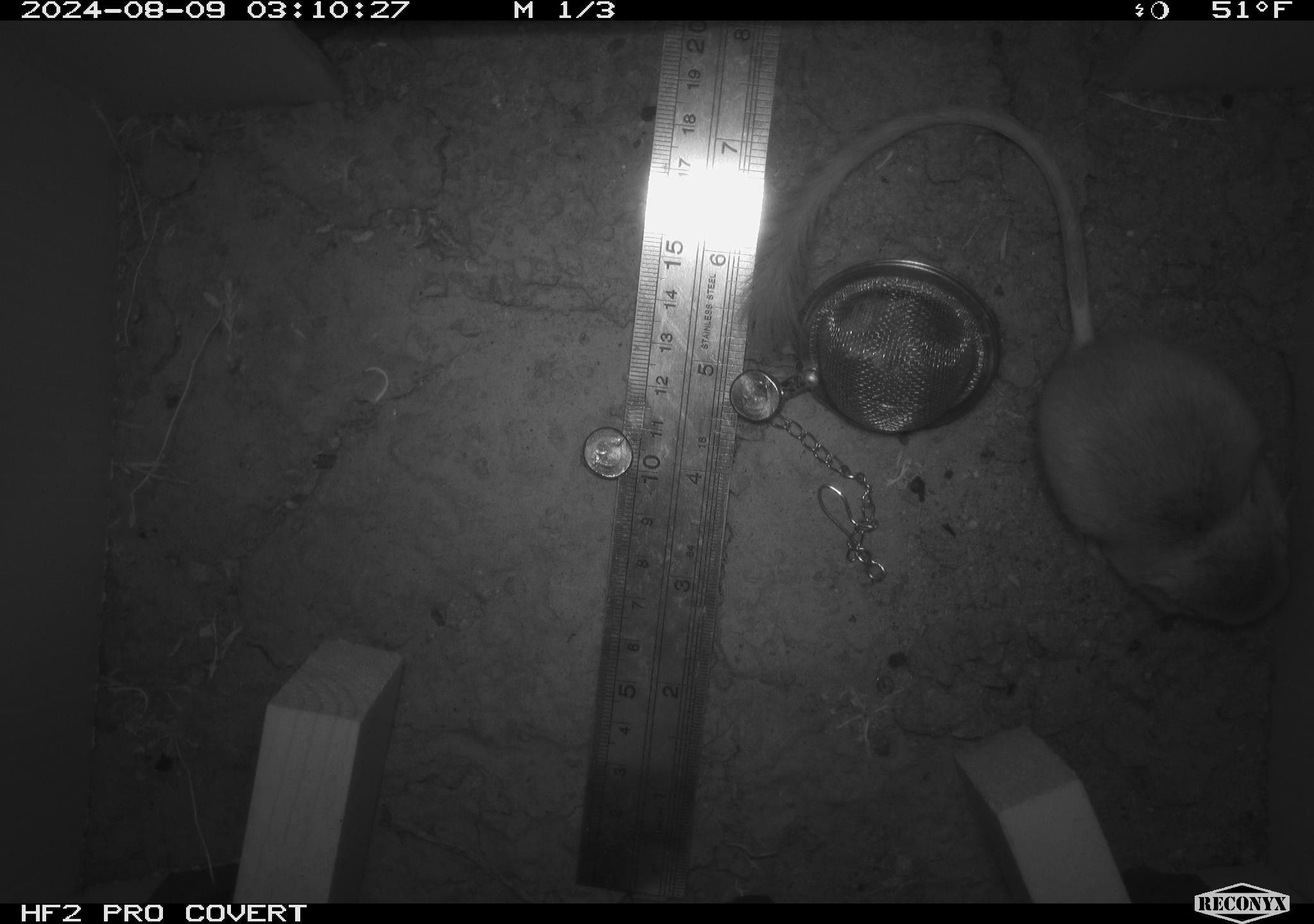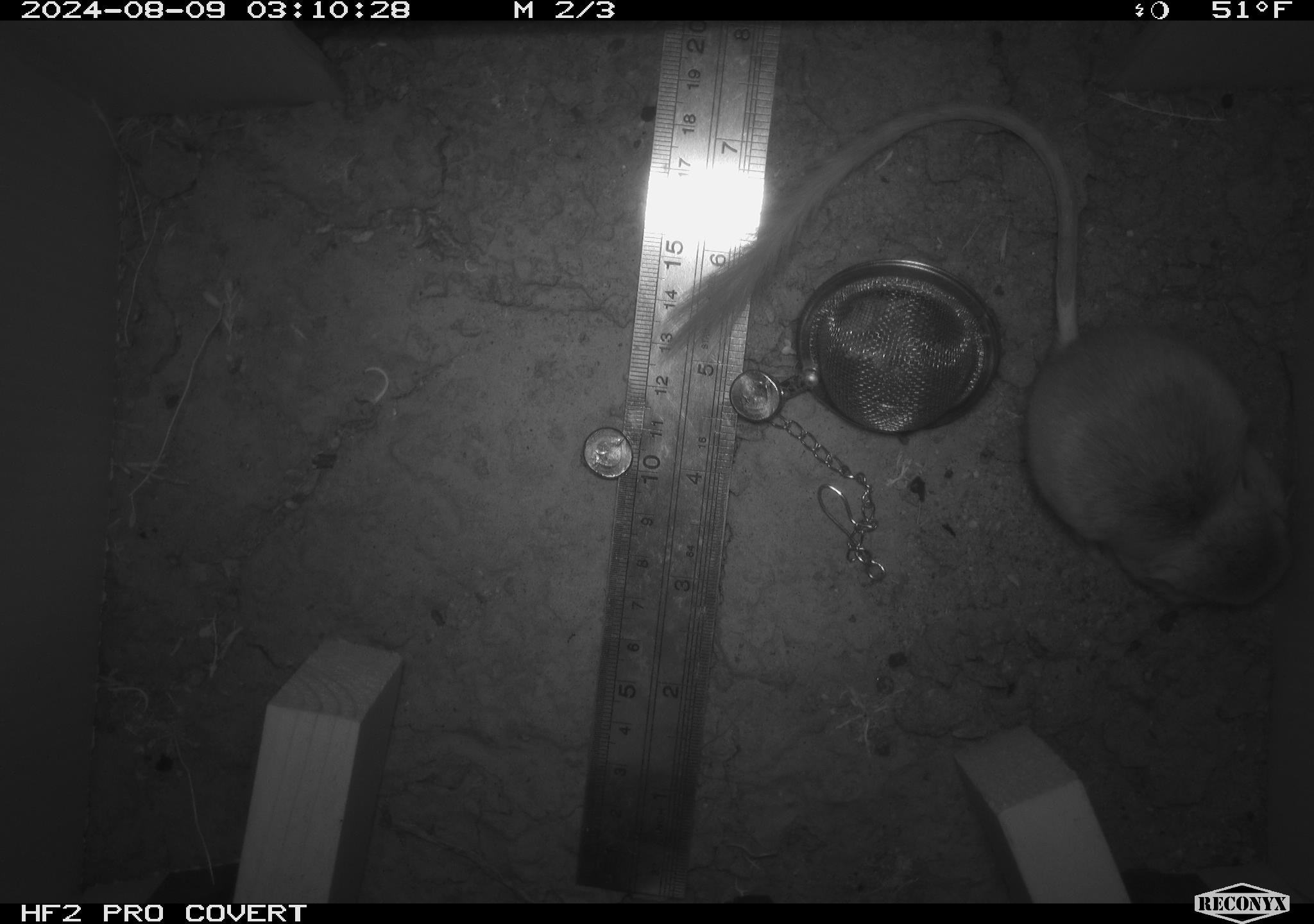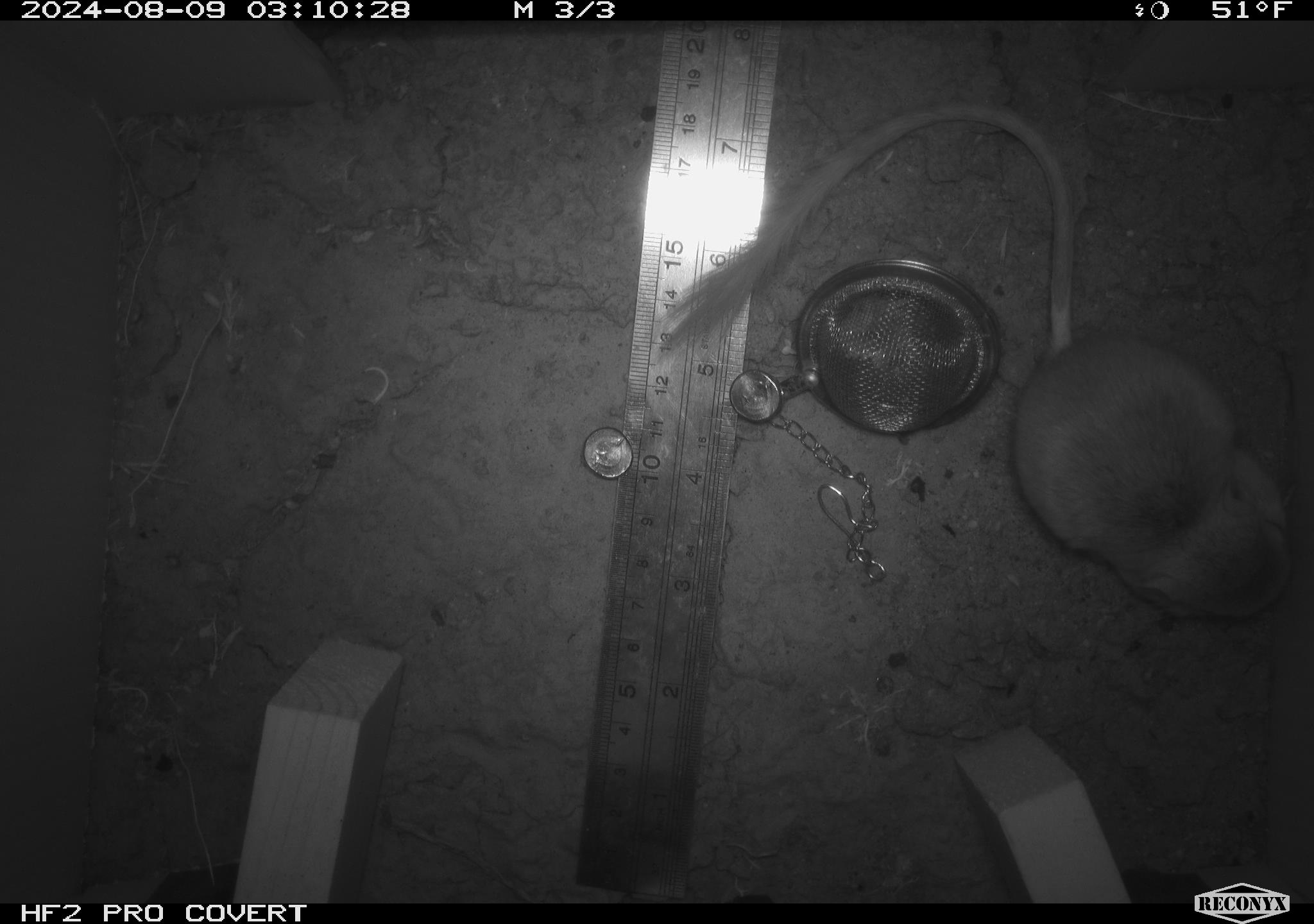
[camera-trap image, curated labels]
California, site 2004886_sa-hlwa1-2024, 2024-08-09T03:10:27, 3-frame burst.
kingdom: Animalia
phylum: Chordata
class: Mammalia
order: Rodentia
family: Heteromyidae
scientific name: Heteromyidae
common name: kangaroo rats and pocket mice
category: heteromyidae family